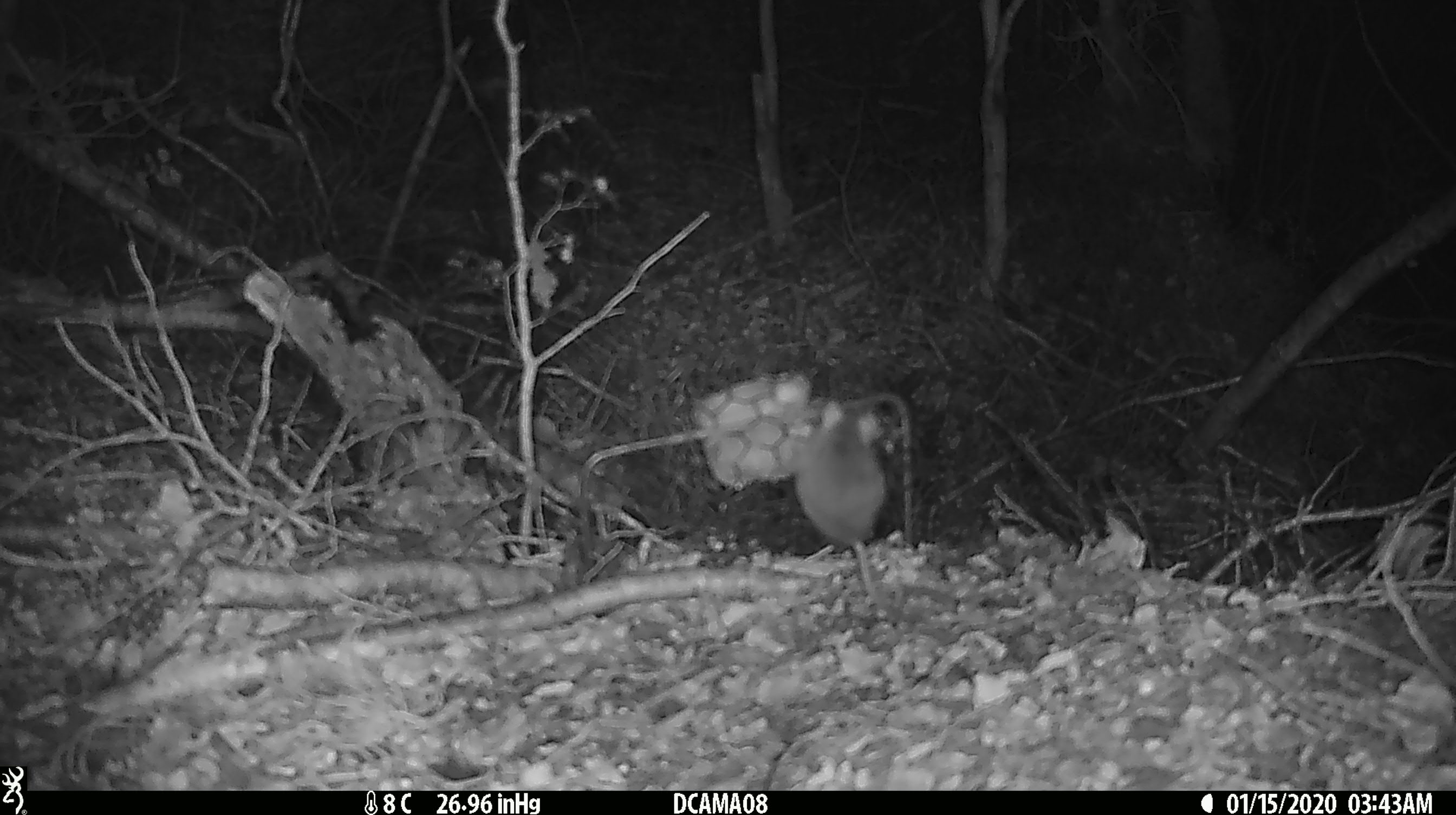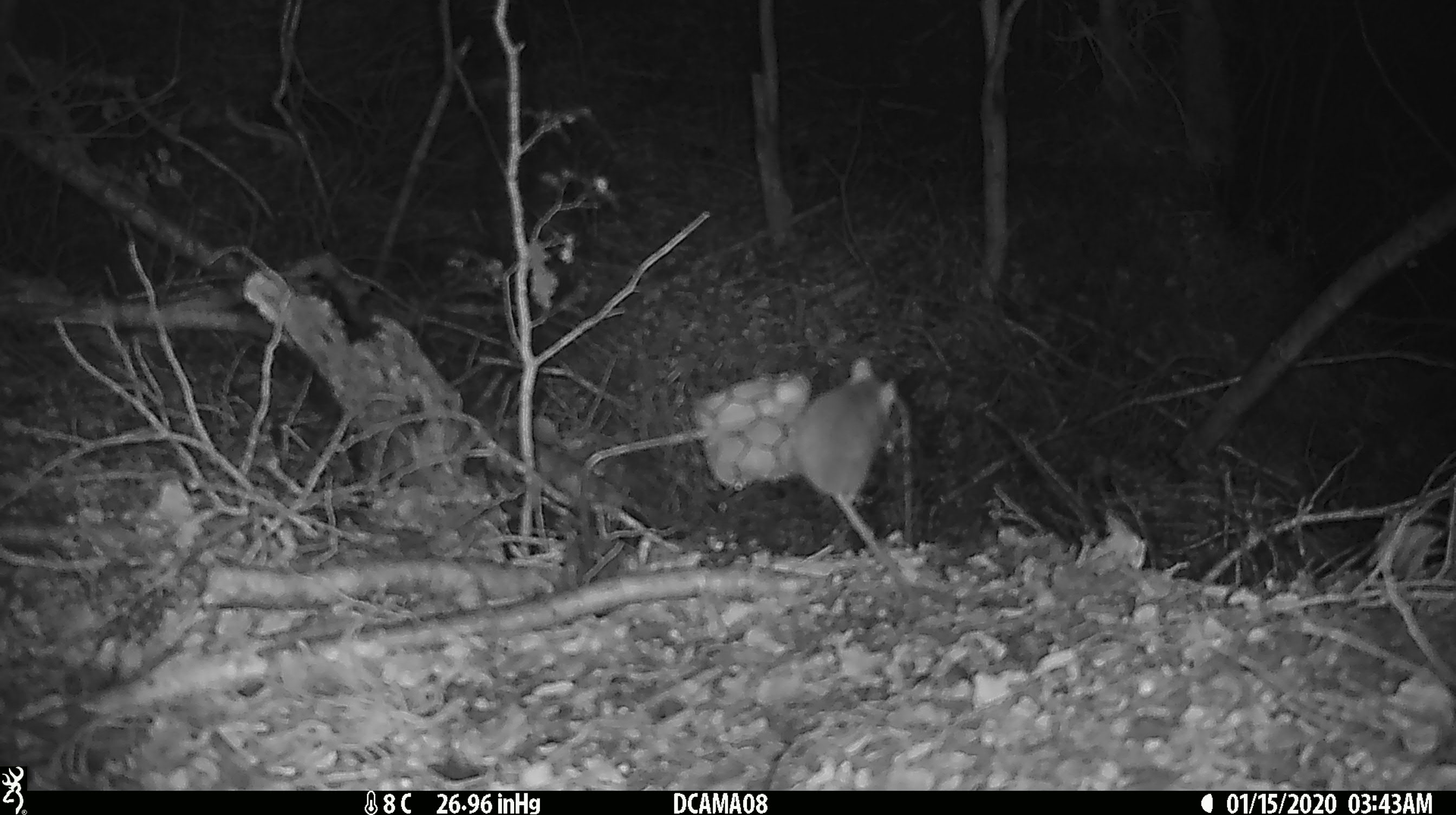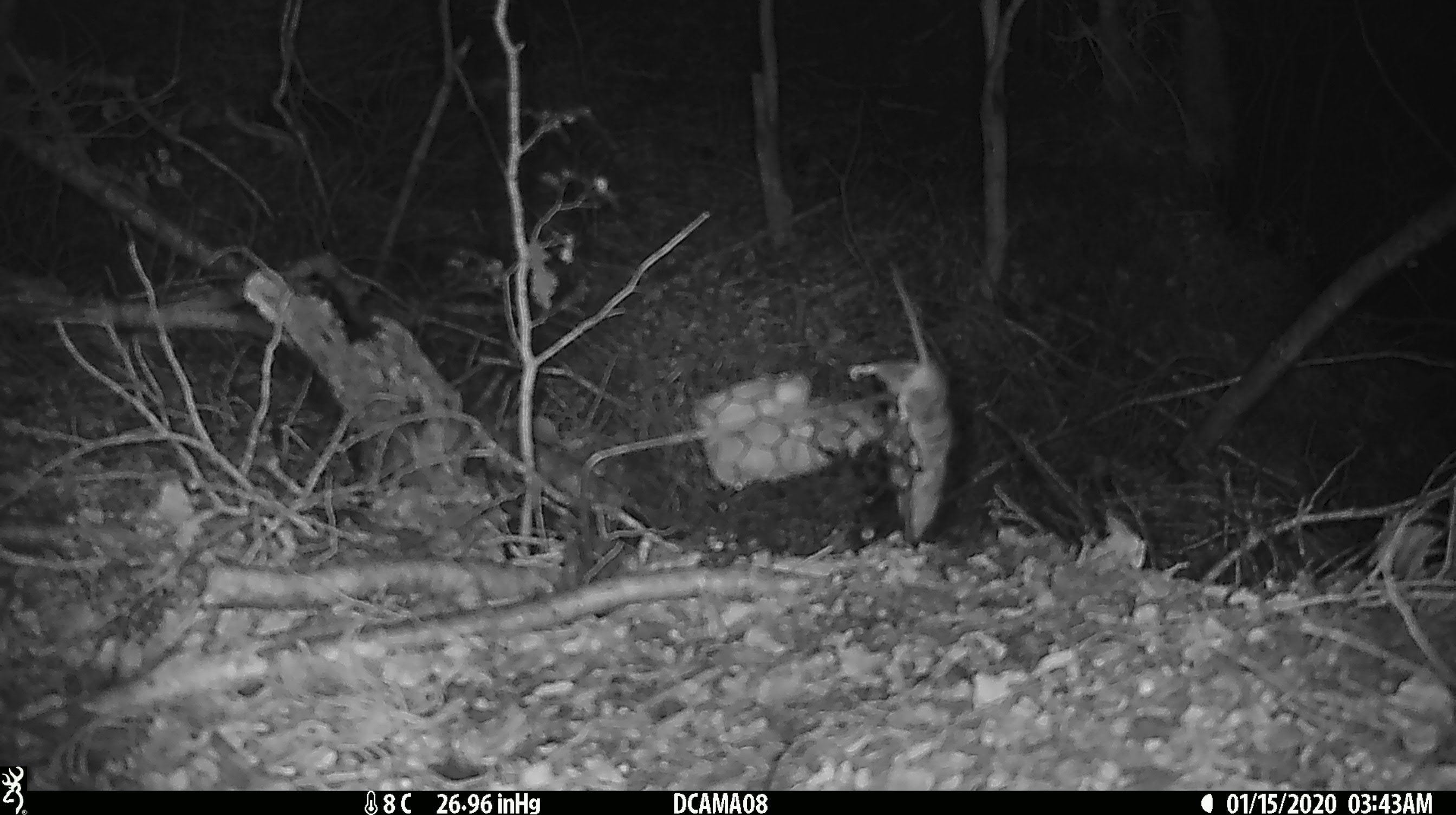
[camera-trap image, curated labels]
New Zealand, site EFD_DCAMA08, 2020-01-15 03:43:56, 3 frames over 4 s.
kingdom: Animalia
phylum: Chordata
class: Mammalia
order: Rodentia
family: Muridae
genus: Mus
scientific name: Mus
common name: mouse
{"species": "mouse (Mus)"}